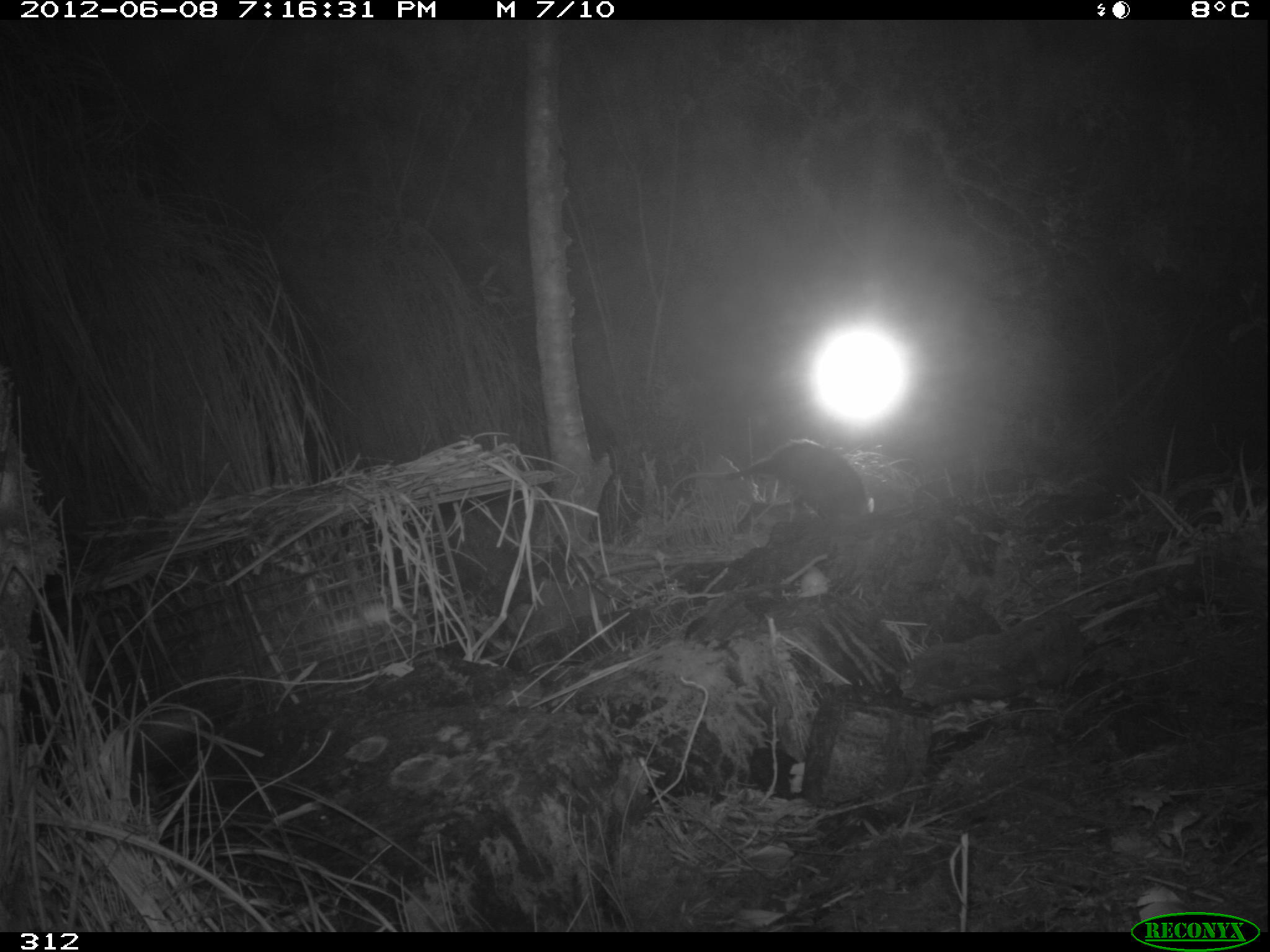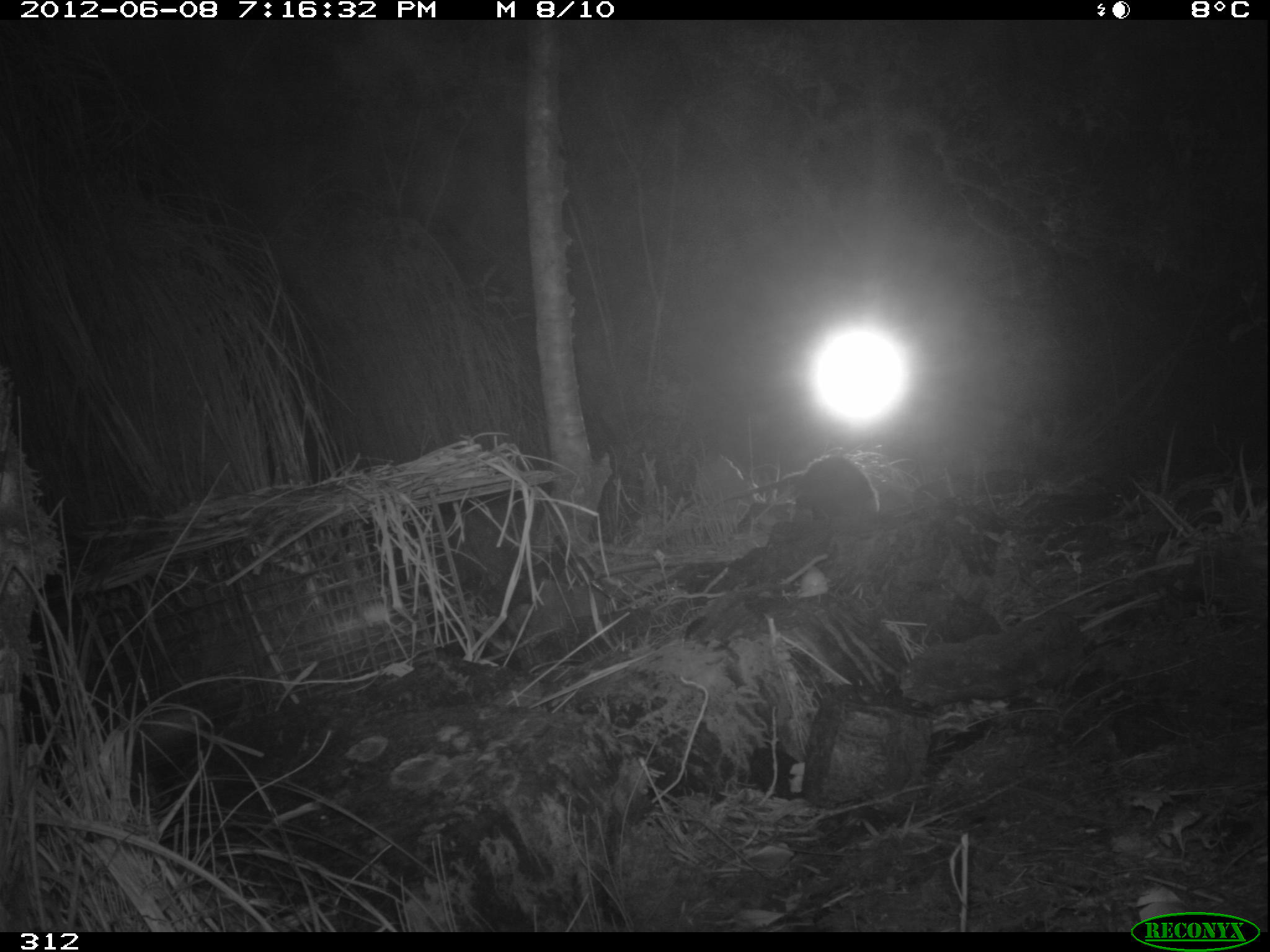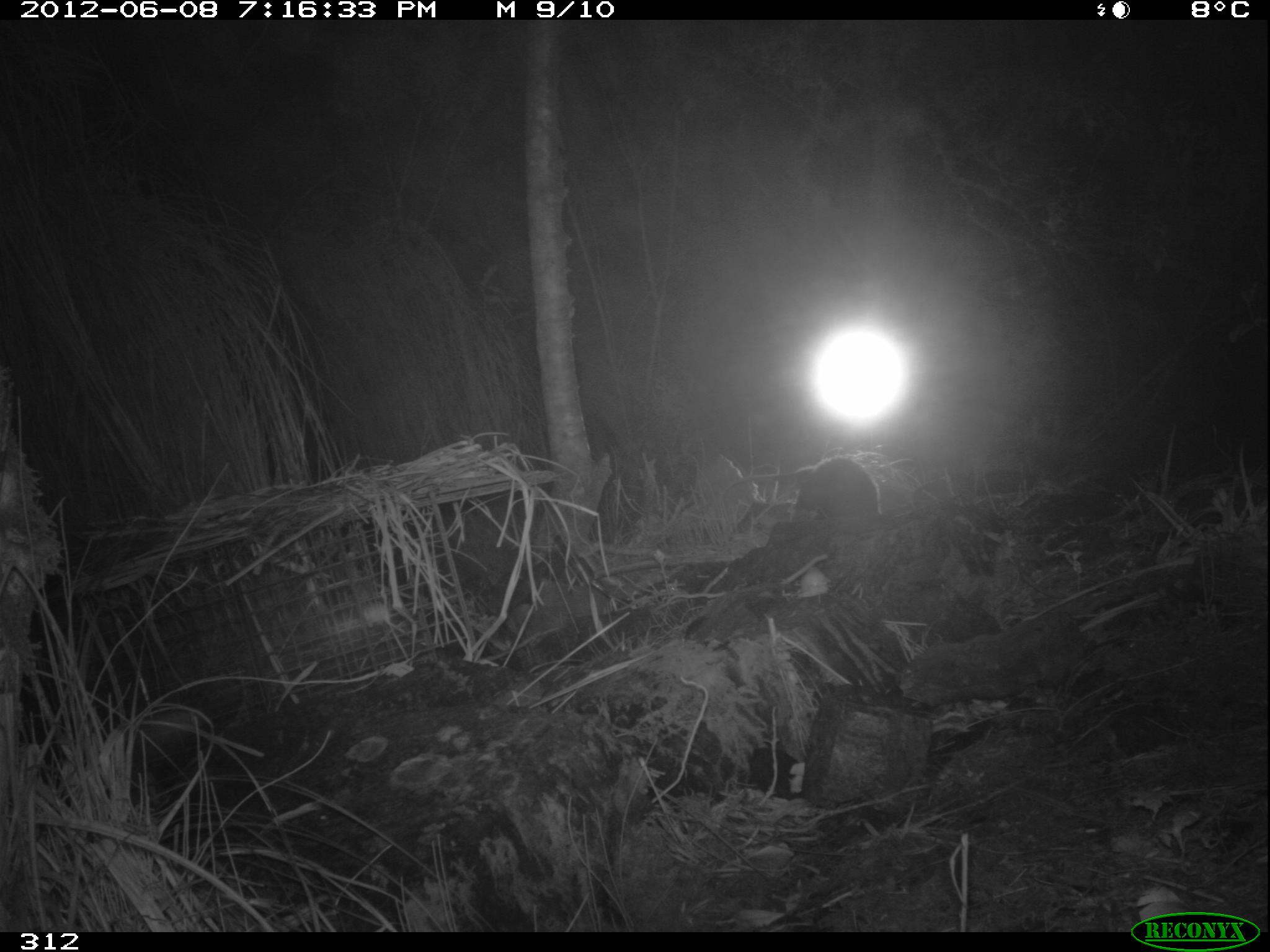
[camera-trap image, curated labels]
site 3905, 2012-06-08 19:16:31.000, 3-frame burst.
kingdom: Animalia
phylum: Chordata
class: Mammalia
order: Didelphimorphia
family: Didelphidae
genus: Didelphis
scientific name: Didelphis pernigra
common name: andean white-eared opossum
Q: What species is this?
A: Didelphis pernigra (andean white-eared opossum).